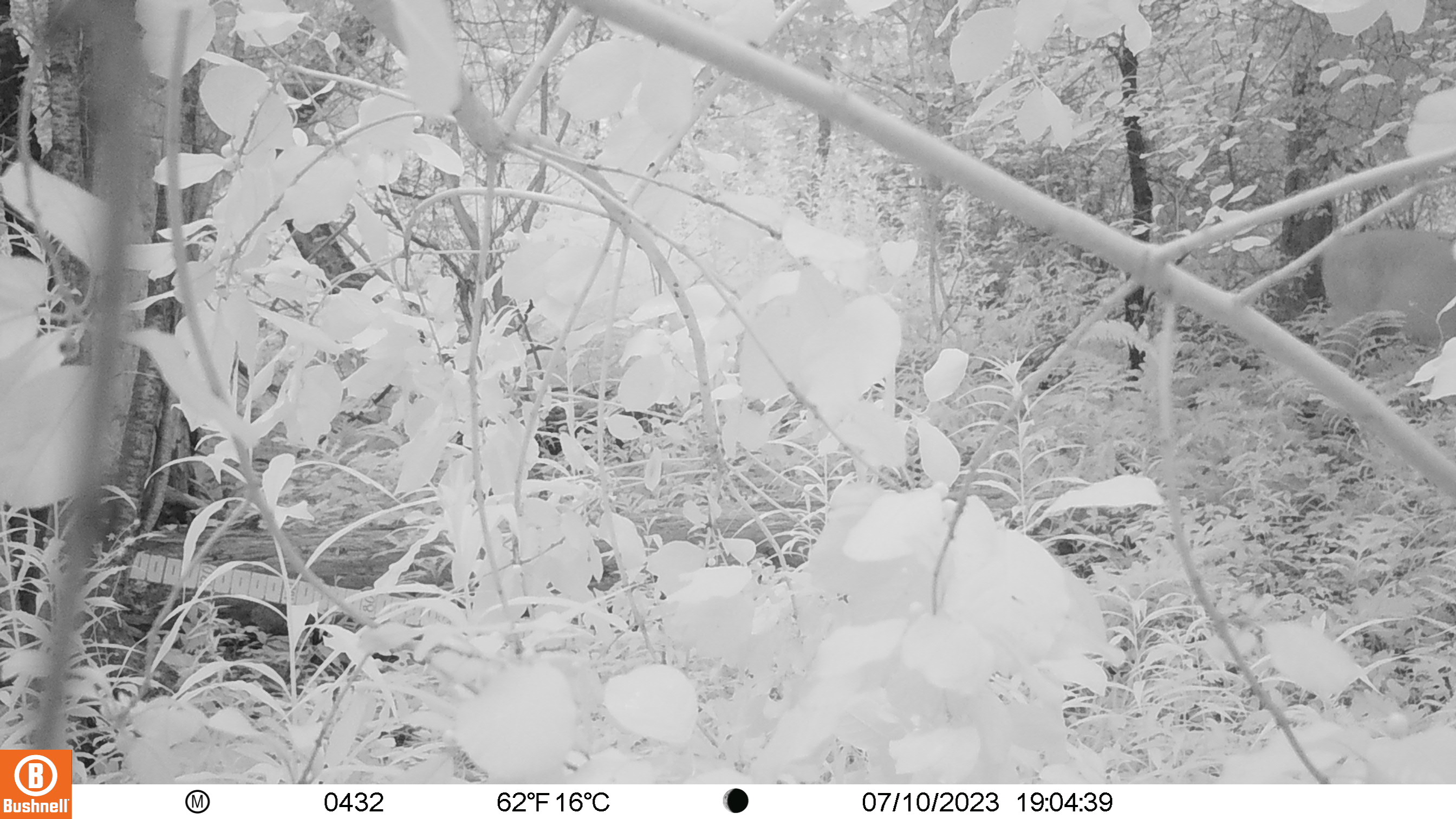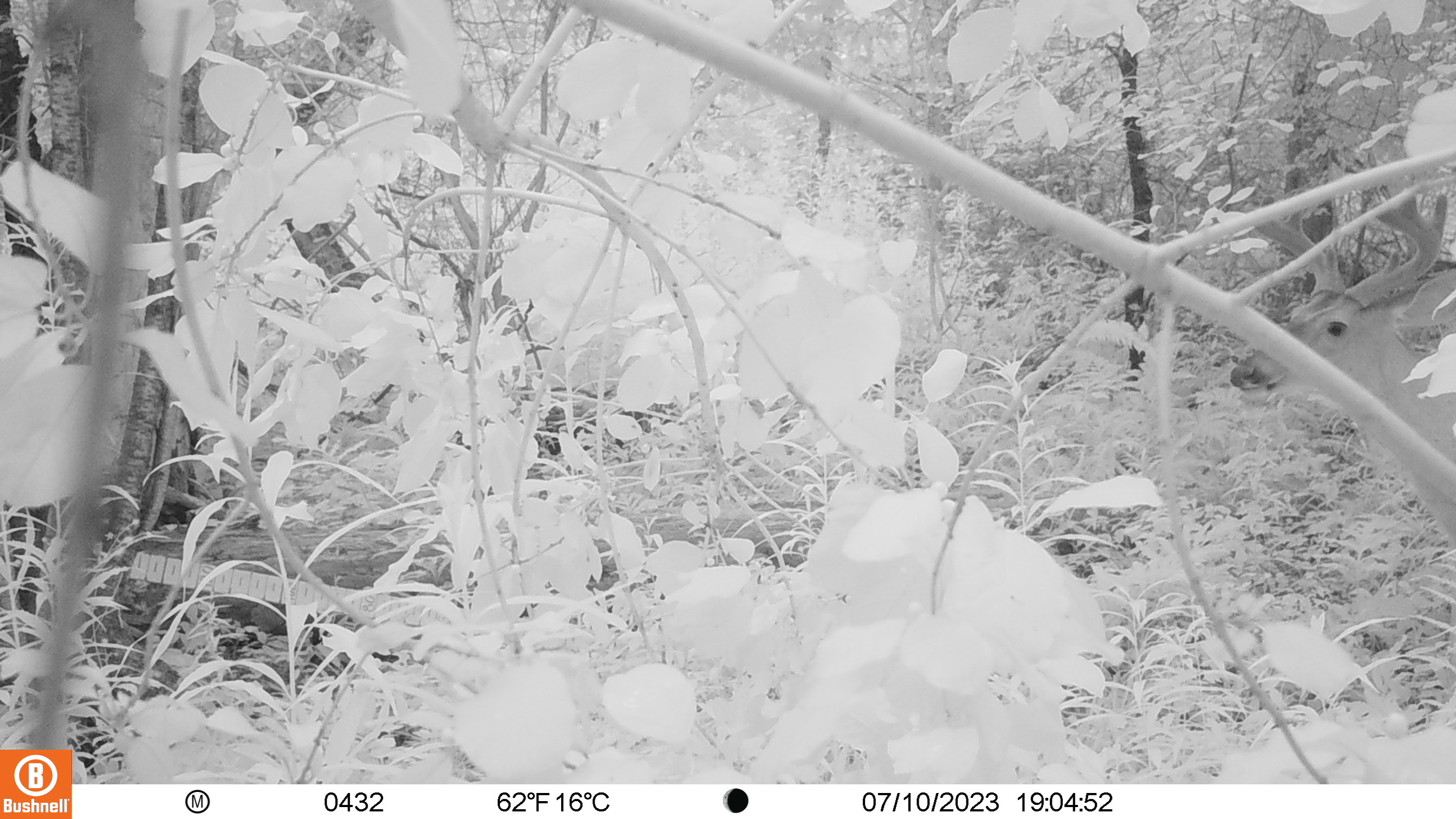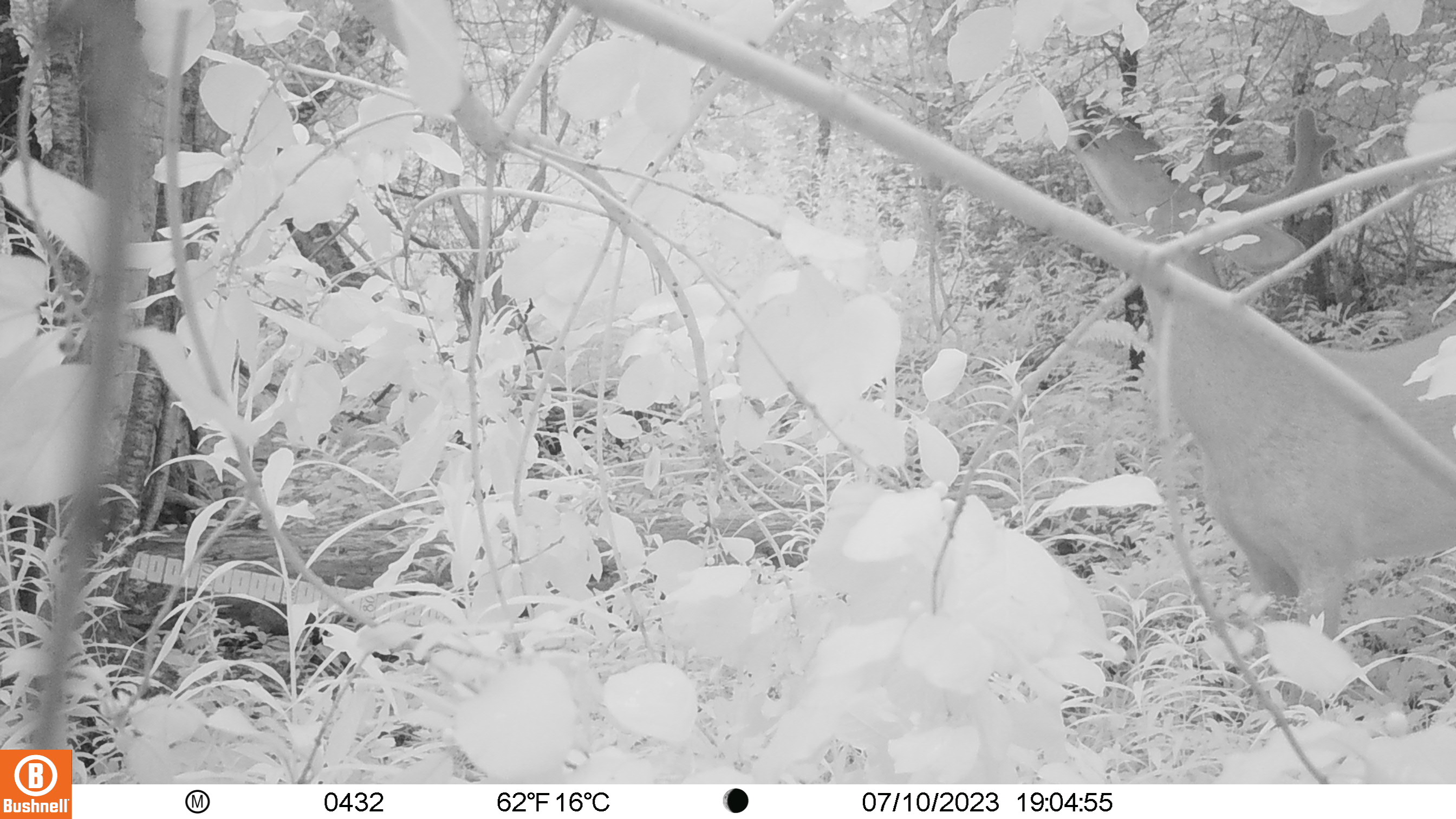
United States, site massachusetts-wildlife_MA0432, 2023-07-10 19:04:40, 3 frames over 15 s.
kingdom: Animalia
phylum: Chordata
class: Mammalia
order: Artiodactyla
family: Cervidae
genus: Odocoileus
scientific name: Odocoileus virginianus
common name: white-tailed deer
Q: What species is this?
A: White-tailed deer (Odocoileus virginianus).